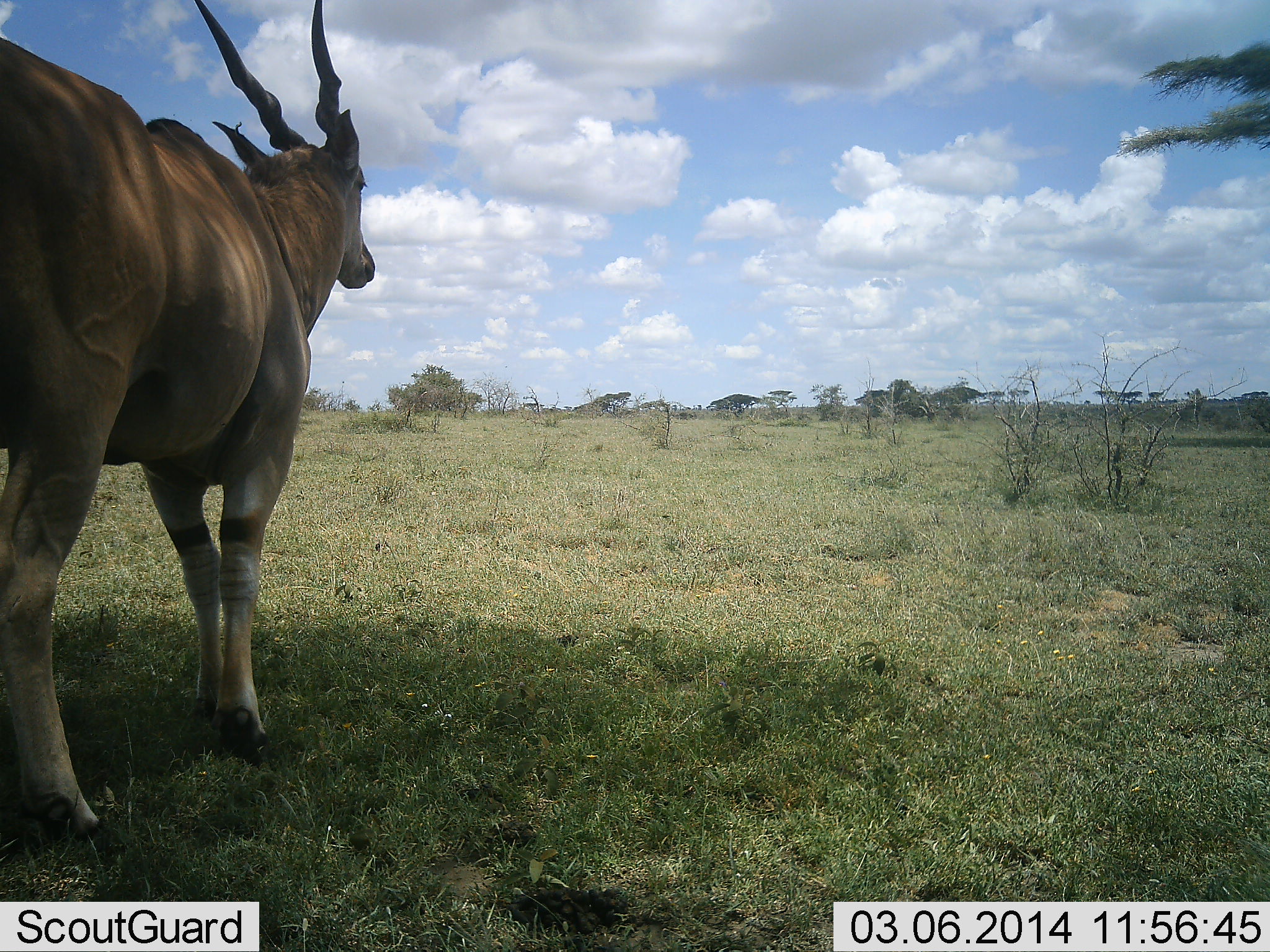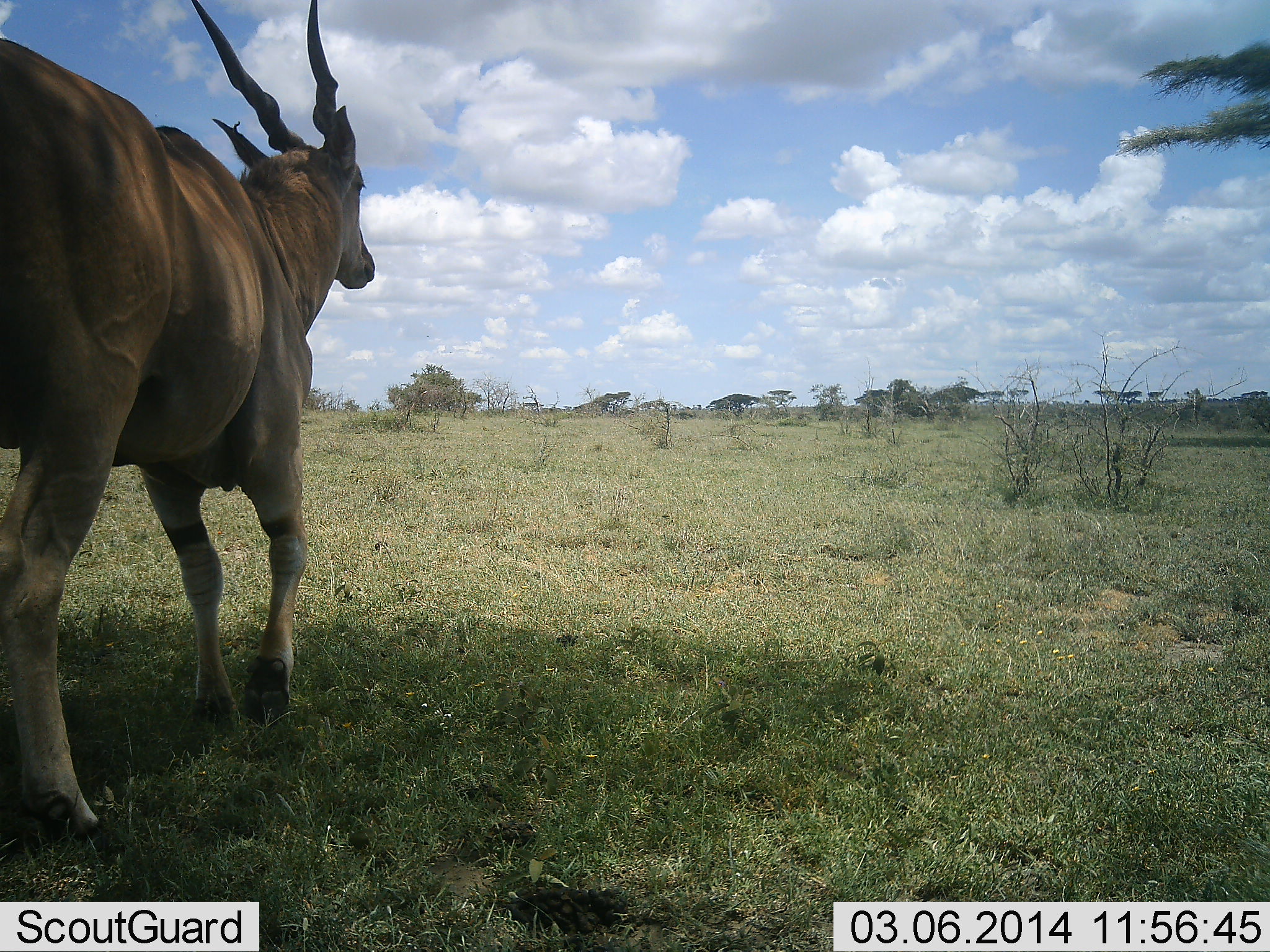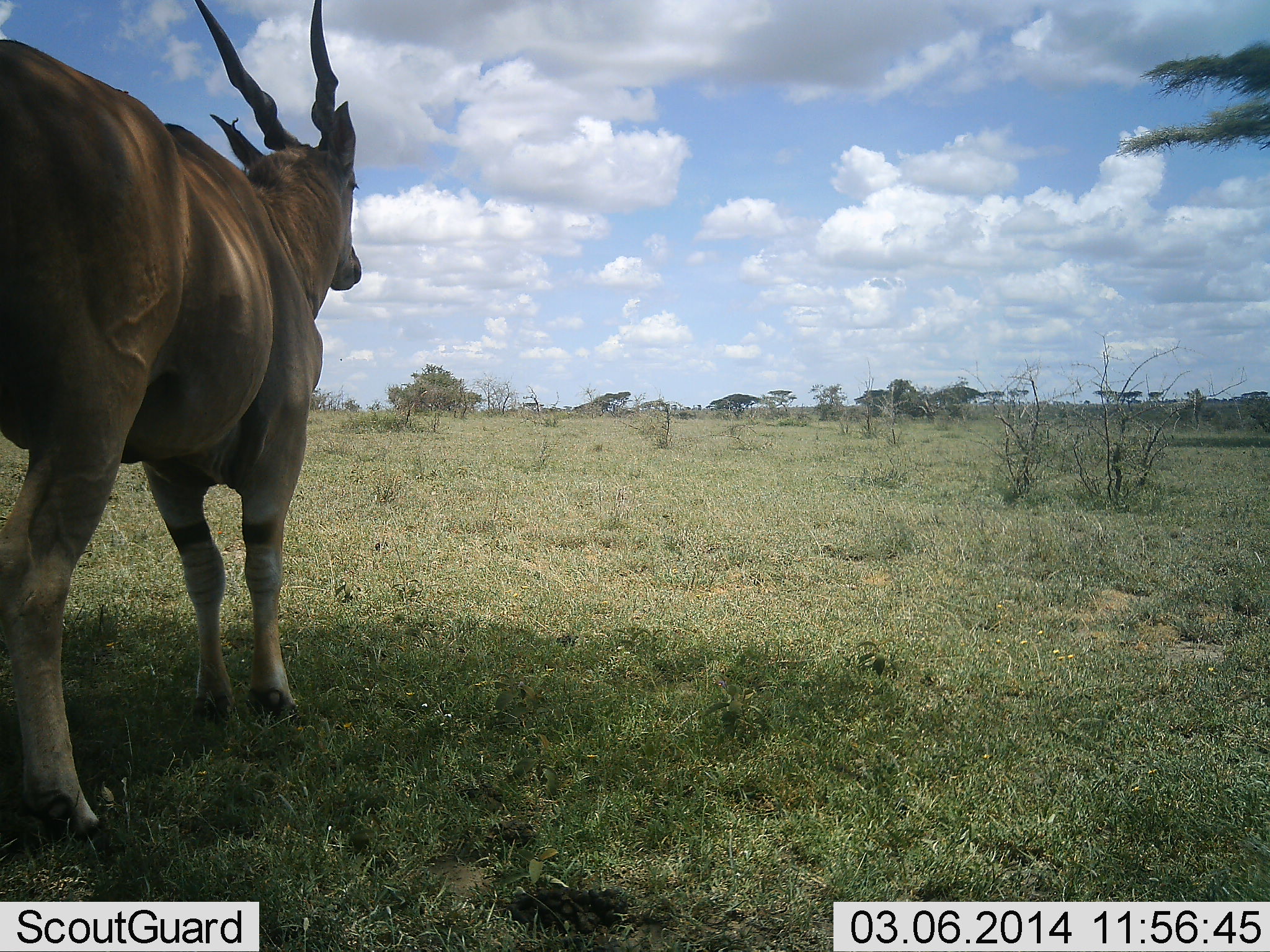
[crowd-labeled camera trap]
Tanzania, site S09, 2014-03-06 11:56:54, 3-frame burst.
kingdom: Animalia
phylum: Chordata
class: Mammalia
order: Artiodactyla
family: Bovidae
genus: Tragelaphus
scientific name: Tragelaphus oryx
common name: eland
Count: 1.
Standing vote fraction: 70%.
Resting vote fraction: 0%.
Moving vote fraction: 30%.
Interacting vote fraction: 0%.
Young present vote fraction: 0%.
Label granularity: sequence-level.